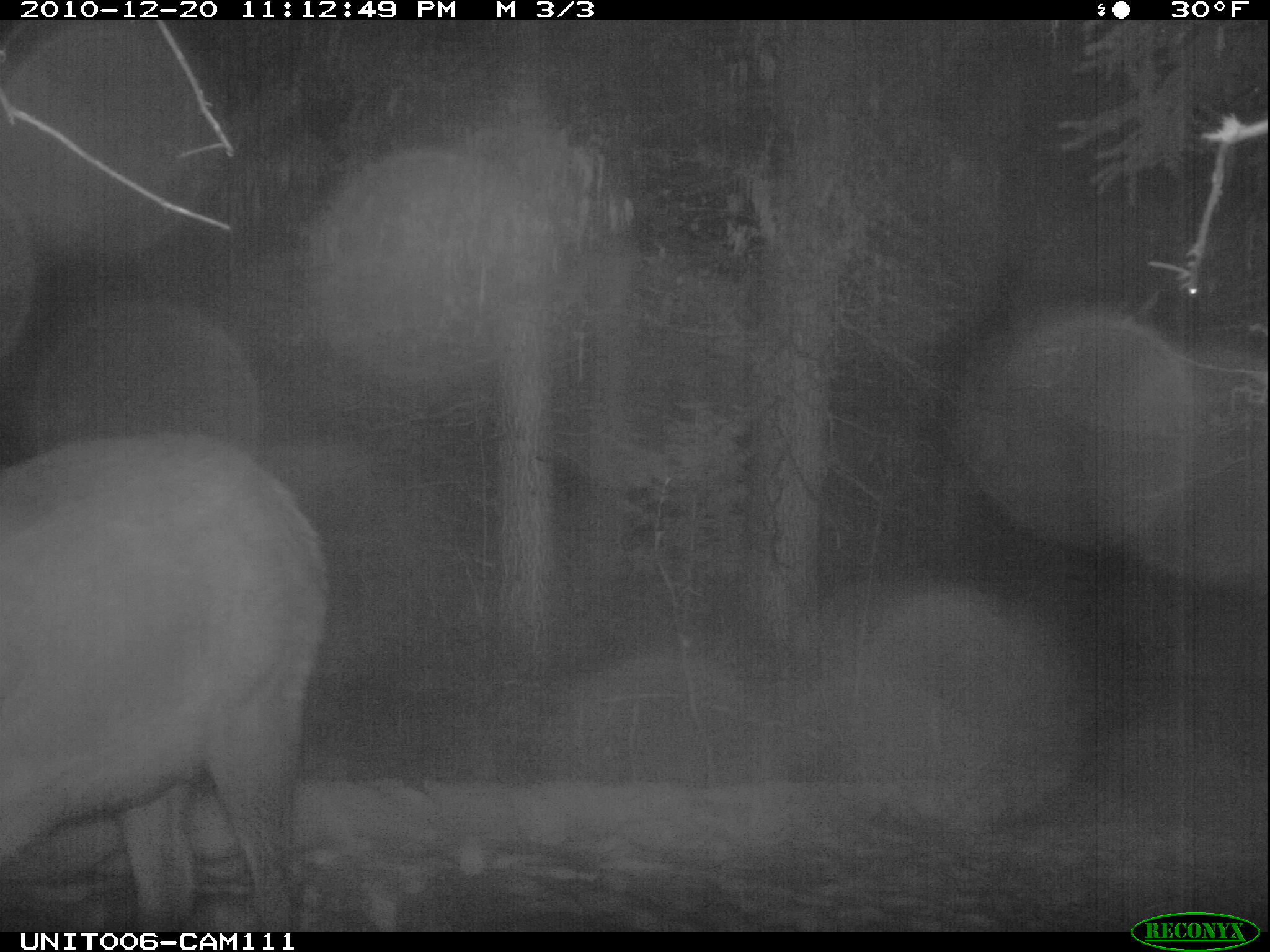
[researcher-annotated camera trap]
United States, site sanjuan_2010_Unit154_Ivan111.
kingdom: Animalia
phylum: Chordata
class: Mammalia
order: Artiodactyla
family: Cervidae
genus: Cervus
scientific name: Cervus elaphus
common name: red deer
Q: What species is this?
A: Cervus elaphus (red deer).